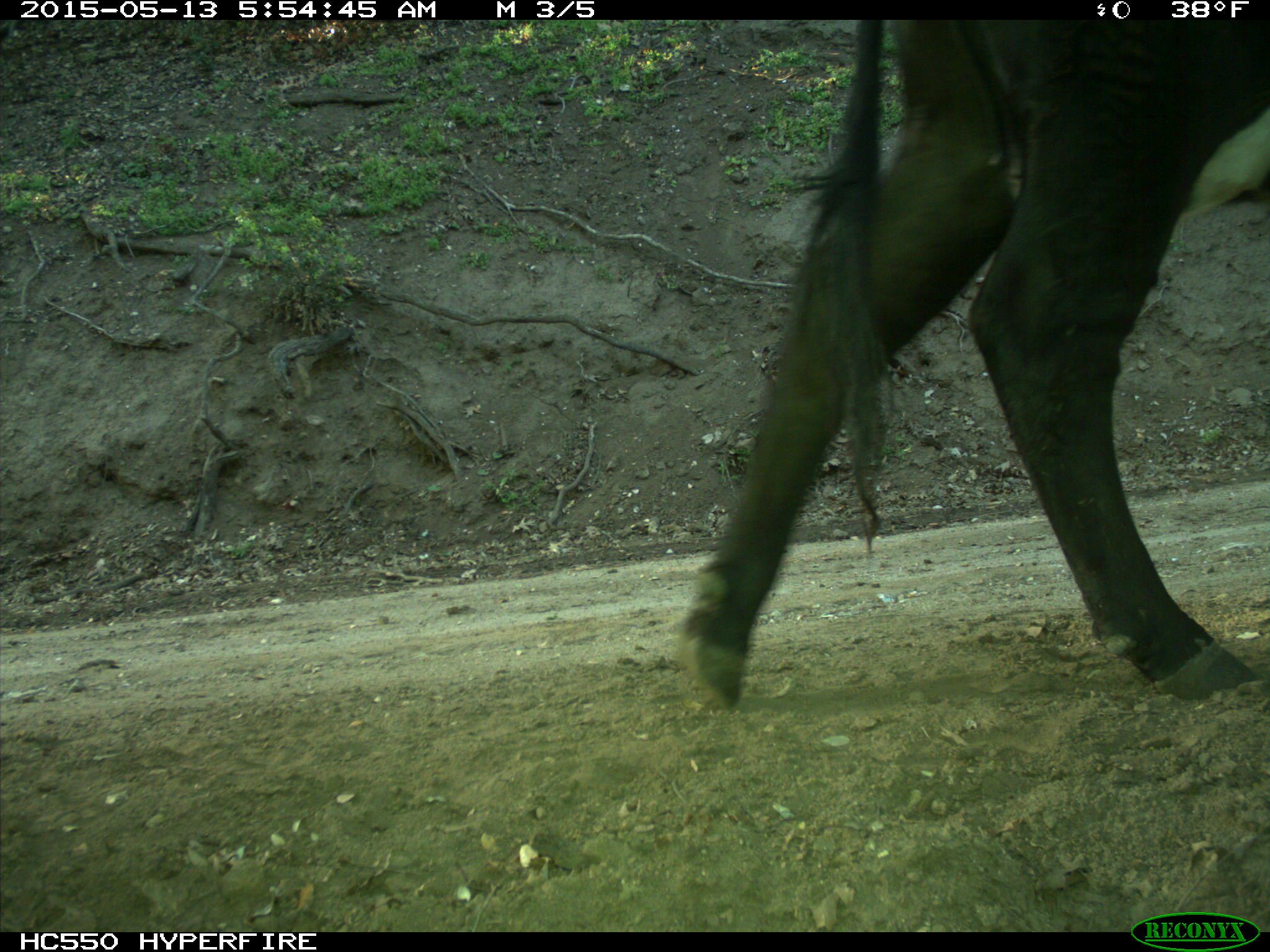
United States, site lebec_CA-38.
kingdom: Animalia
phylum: Chordata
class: Mammalia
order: Artiodactyla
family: Bovidae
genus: Bos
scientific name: Bos taurus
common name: domestic cow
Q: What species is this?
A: Bos taurus (domestic cow).